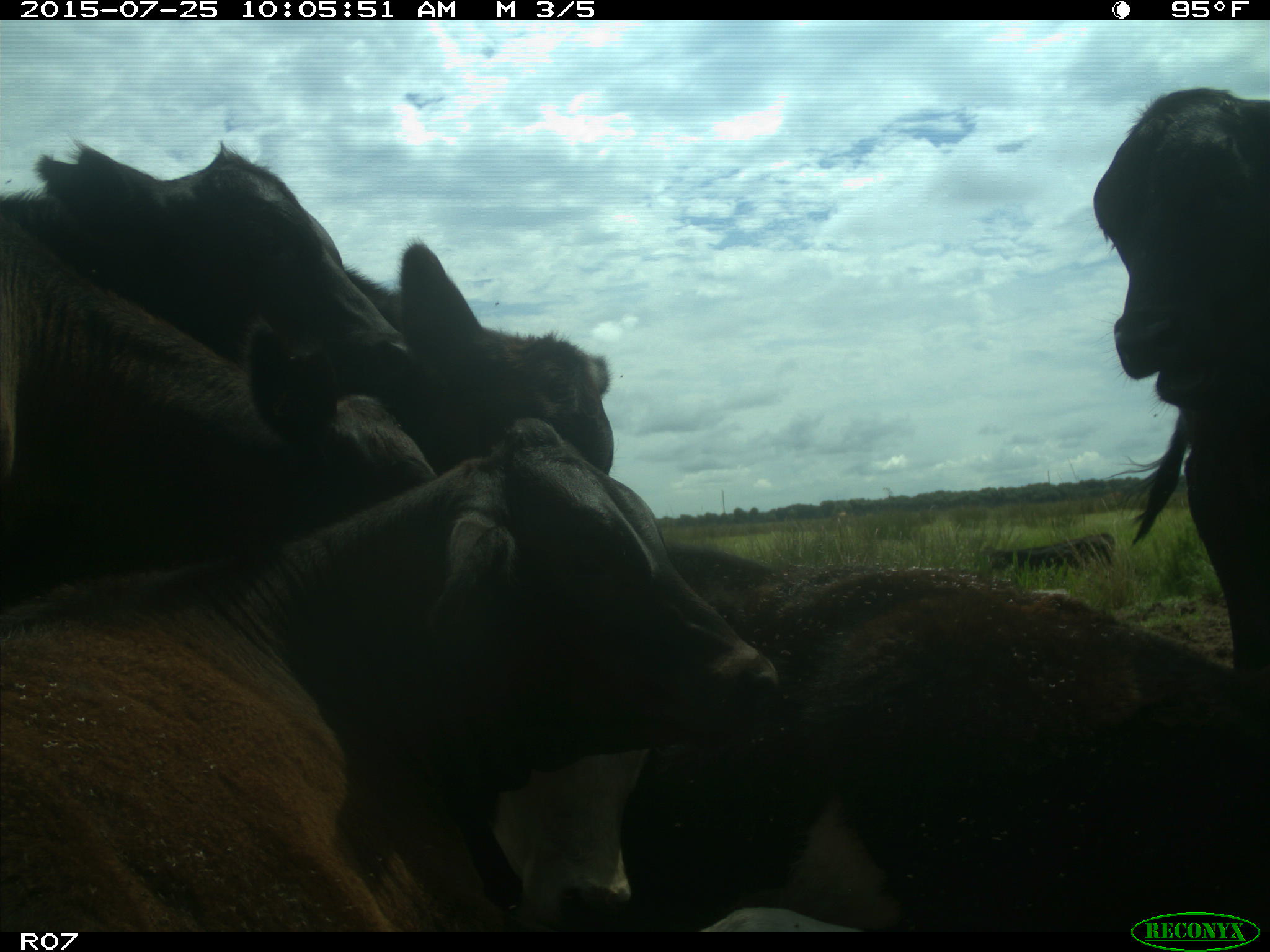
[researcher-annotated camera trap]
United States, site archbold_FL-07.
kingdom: Animalia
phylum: Chordata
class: Mammalia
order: Artiodactyla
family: Bovidae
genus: Bos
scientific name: Bos taurus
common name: domestic cow